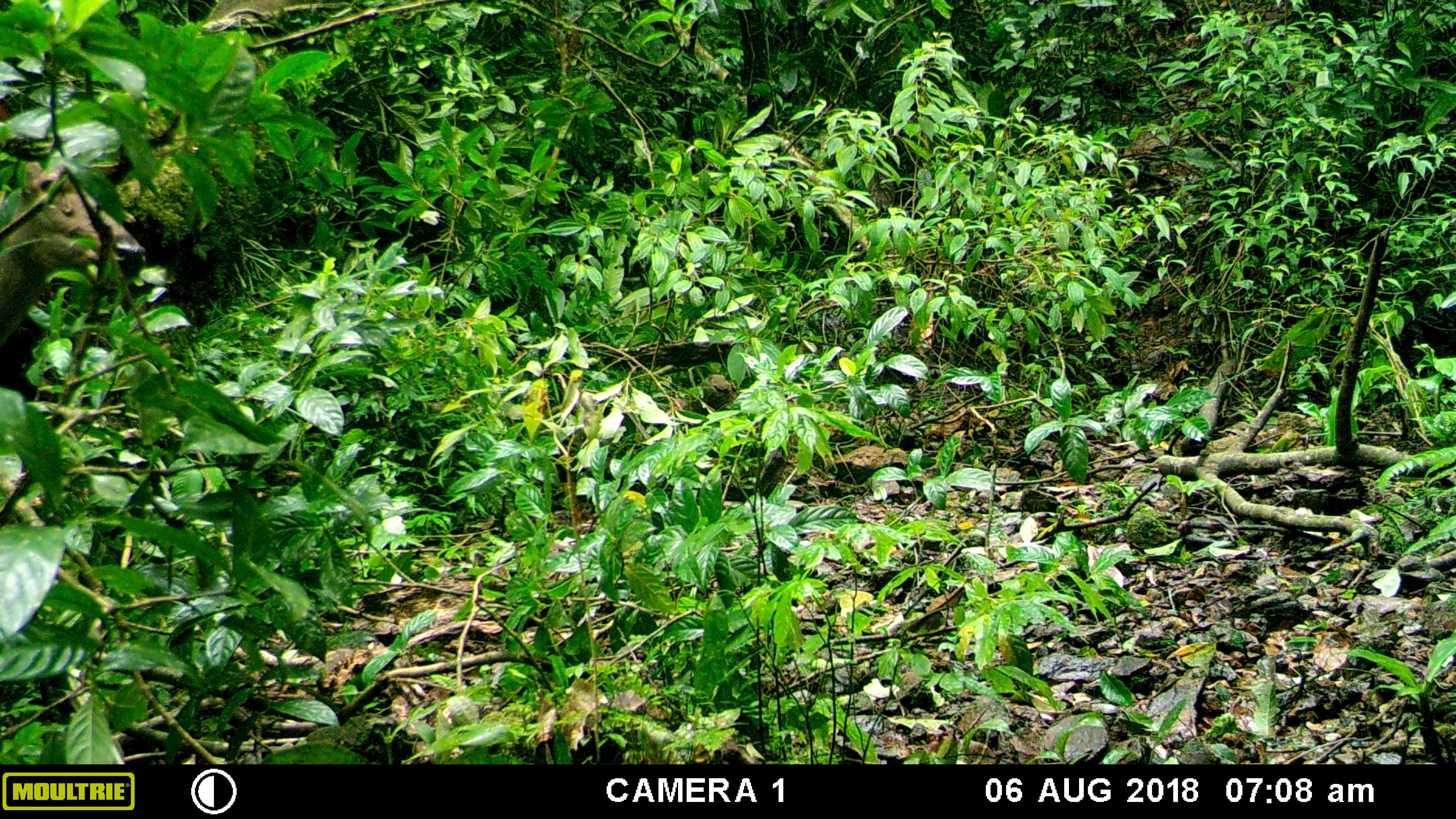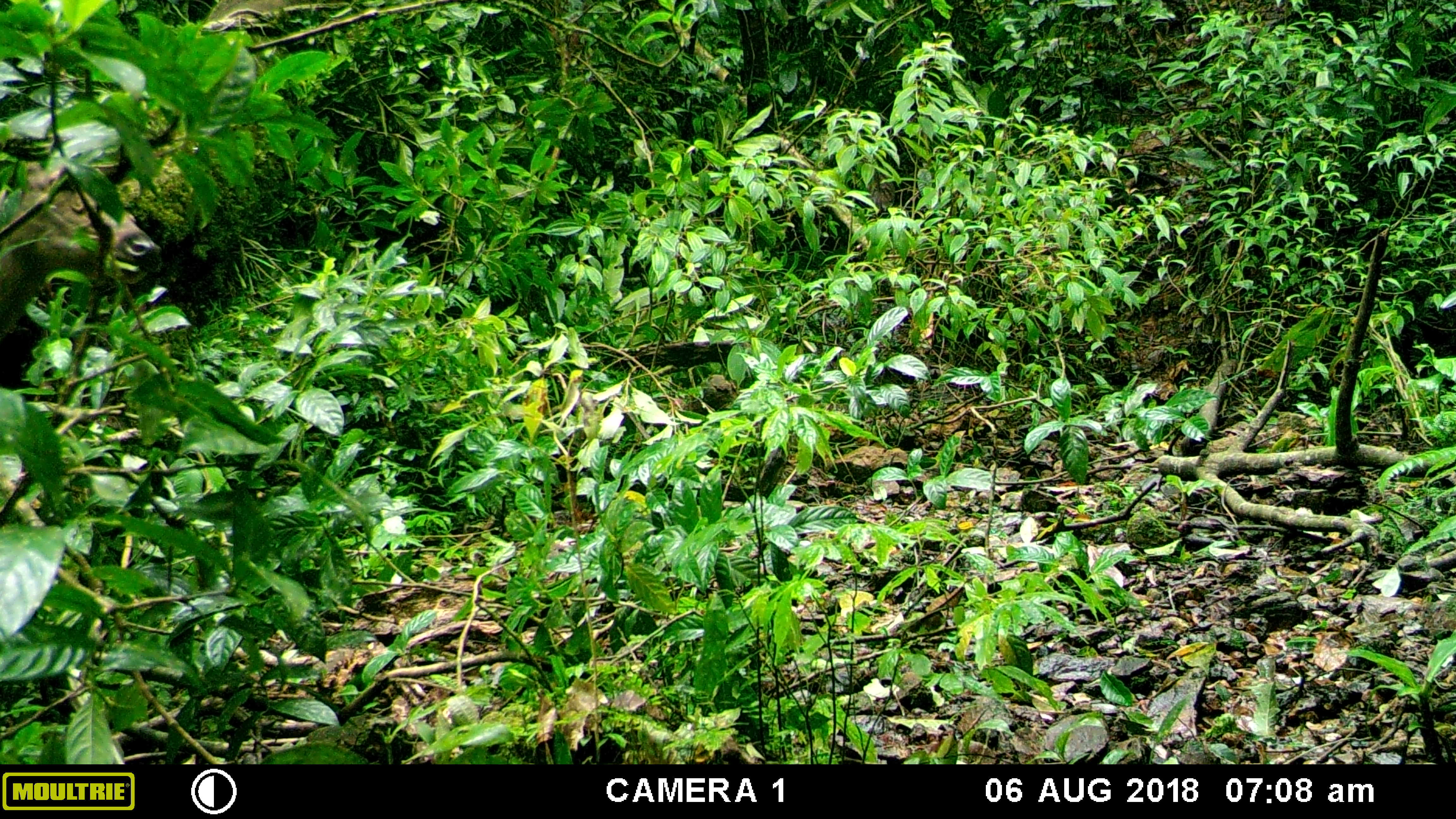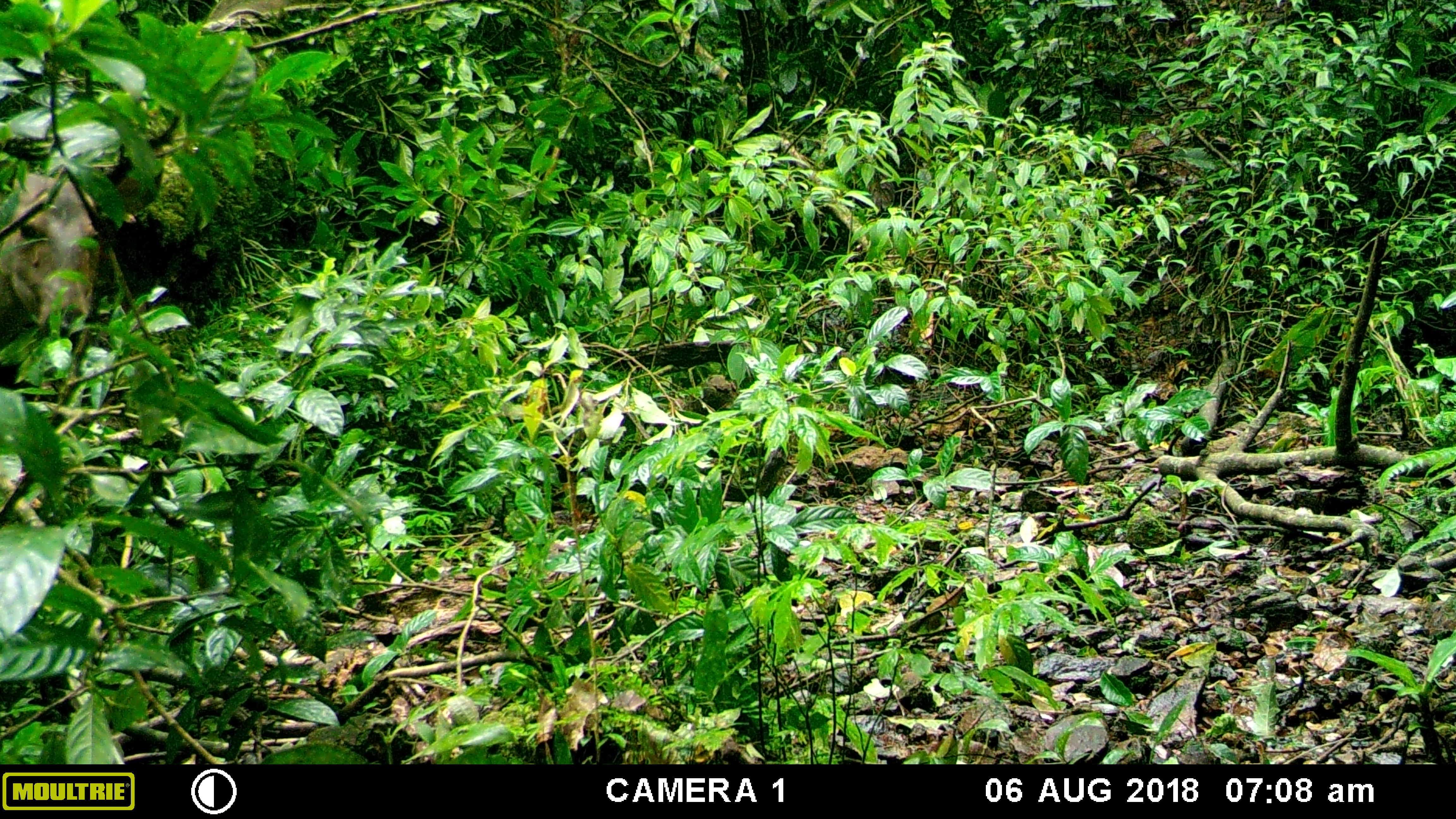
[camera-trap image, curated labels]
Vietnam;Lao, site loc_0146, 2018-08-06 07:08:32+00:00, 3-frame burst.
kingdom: Animalia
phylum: Chordata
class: Mammalia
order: Artiodactyla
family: Cervidae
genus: Rusa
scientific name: Rusa unicolor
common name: sambar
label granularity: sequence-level